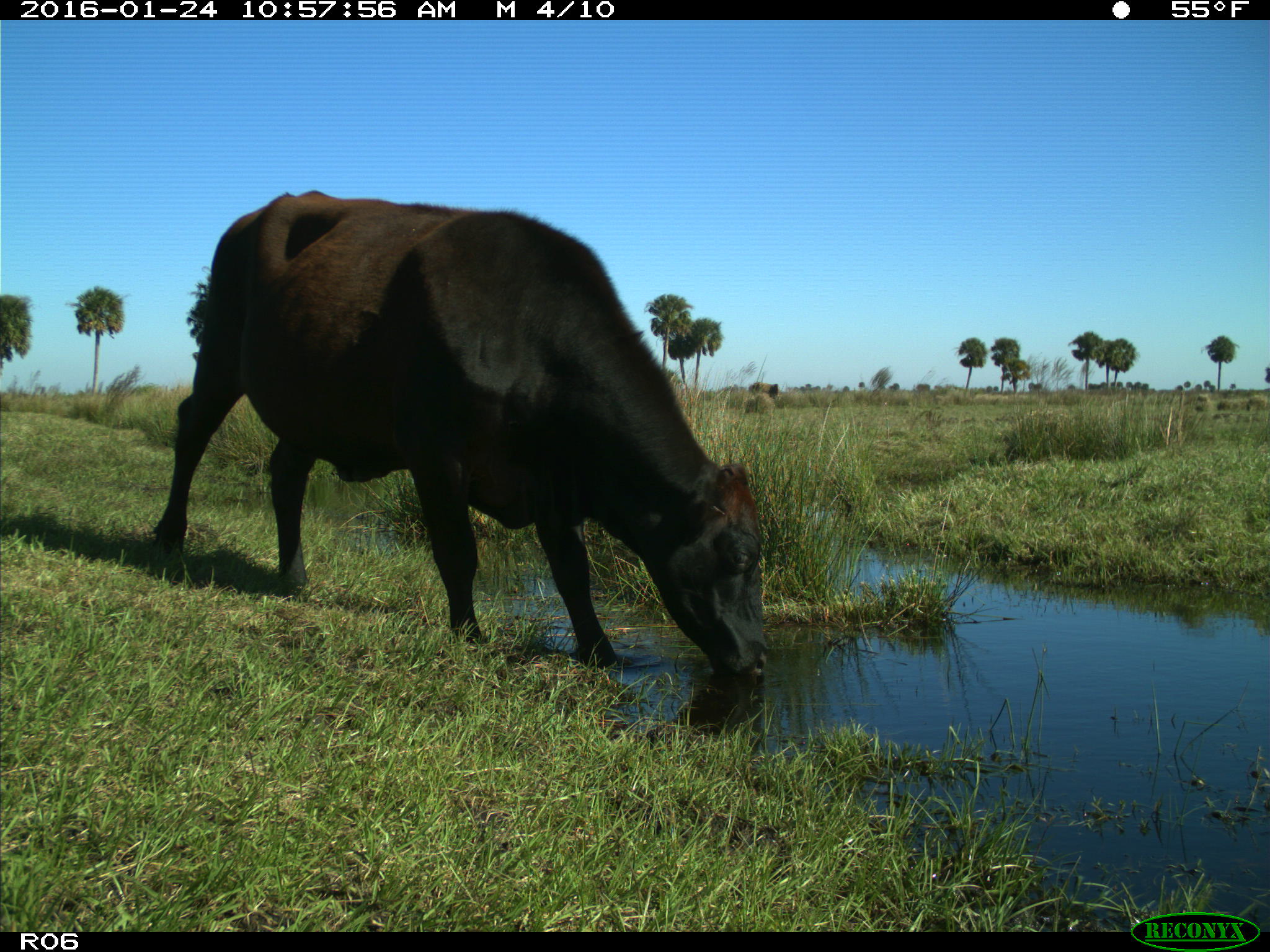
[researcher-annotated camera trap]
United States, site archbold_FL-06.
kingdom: Animalia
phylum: Chordata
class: Mammalia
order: Artiodactyla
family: Bovidae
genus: Bos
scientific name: Bos taurus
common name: domestic cow